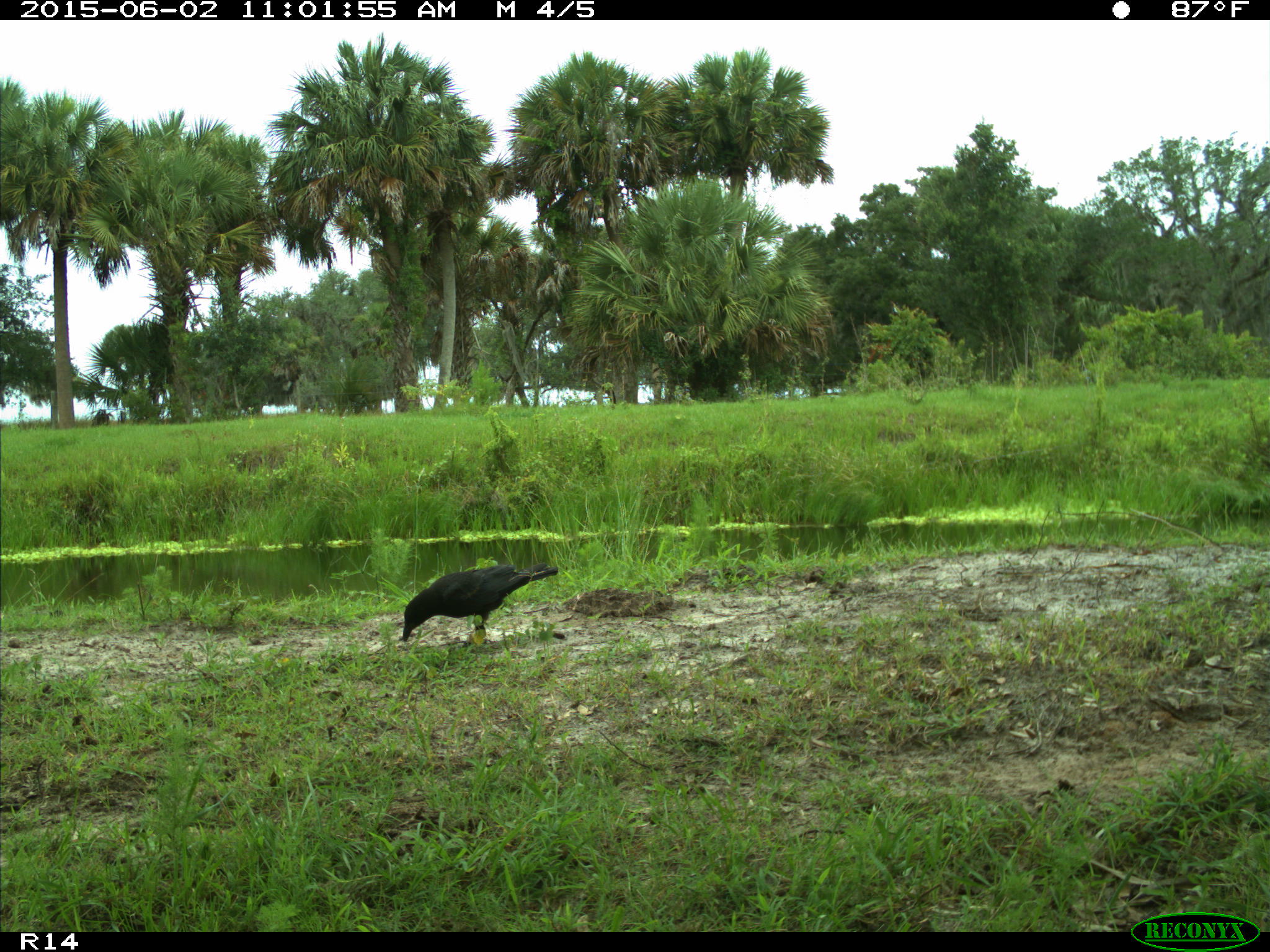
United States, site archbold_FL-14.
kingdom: Animalia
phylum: Chordata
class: Aves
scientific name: Aves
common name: birds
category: unidentified bird